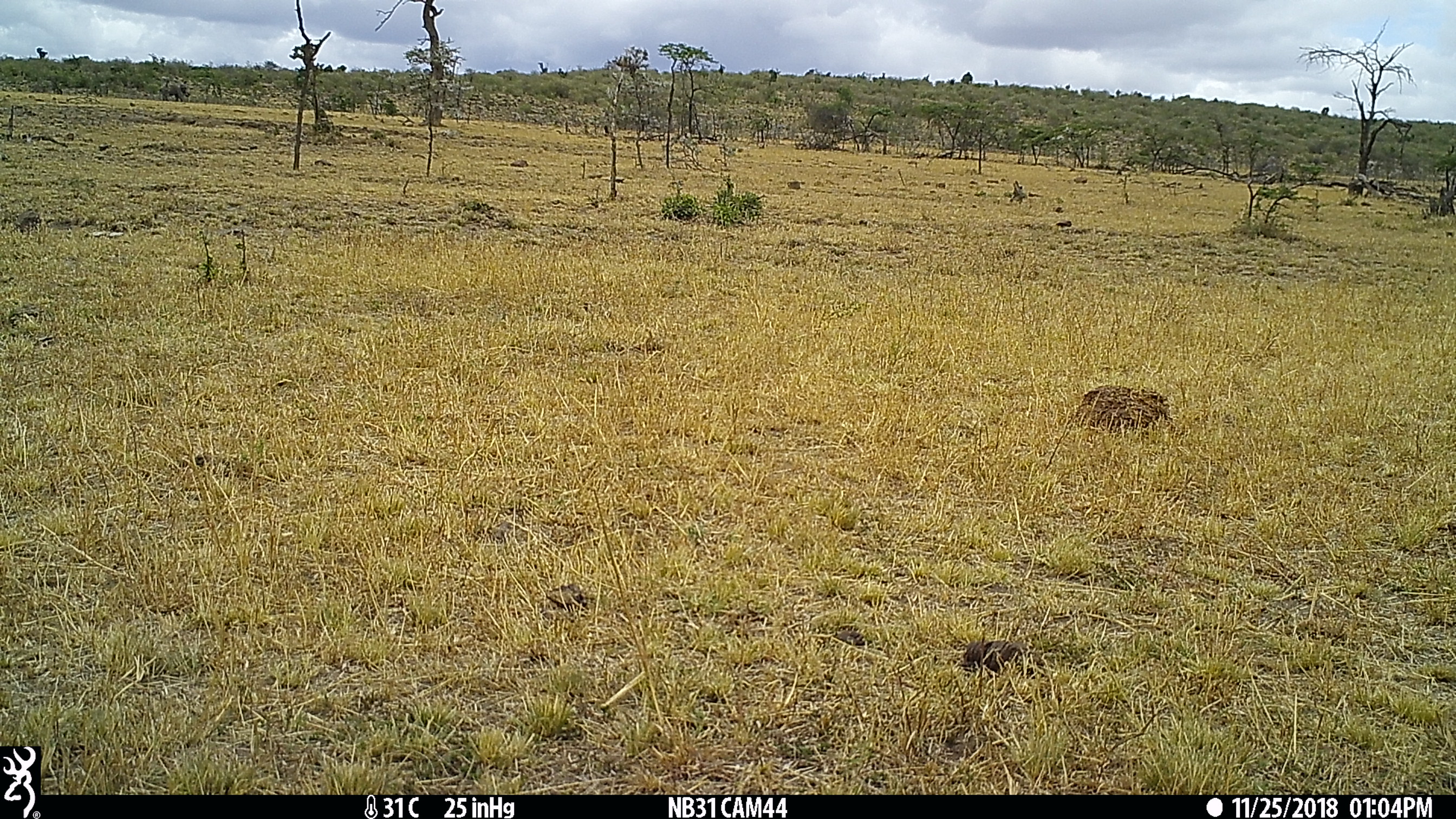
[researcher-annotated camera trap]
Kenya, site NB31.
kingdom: Animalia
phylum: Chordata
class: Mammalia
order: Proboscidea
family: Elephantidae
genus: Loxodonta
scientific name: Loxodonta africana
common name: elephant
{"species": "elephant (Loxodonta africana)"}